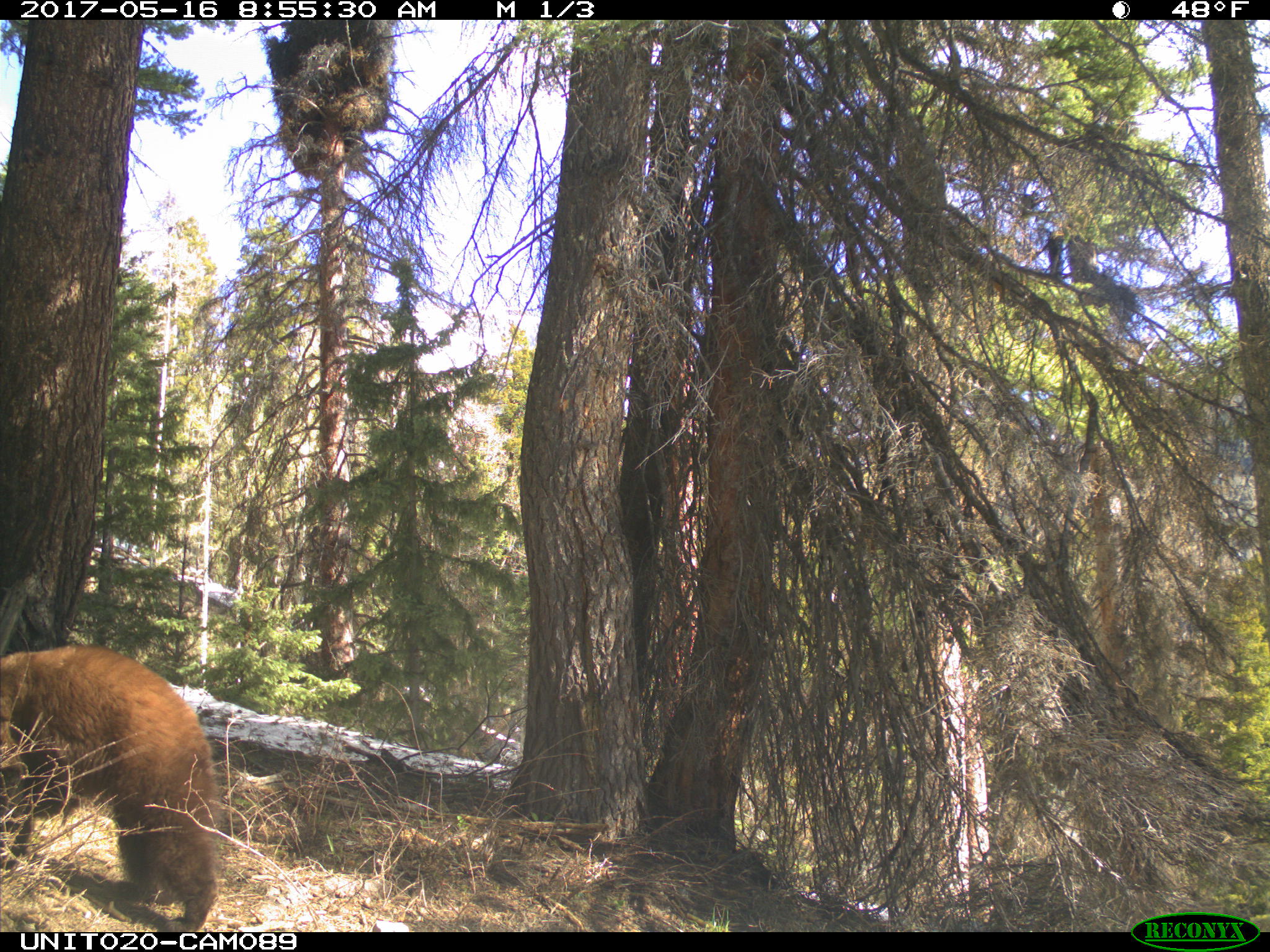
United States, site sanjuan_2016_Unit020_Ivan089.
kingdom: Animalia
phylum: Chordata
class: Mammalia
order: Carnivora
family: Ursidae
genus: Ursus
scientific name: Ursus americanus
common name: american black bear